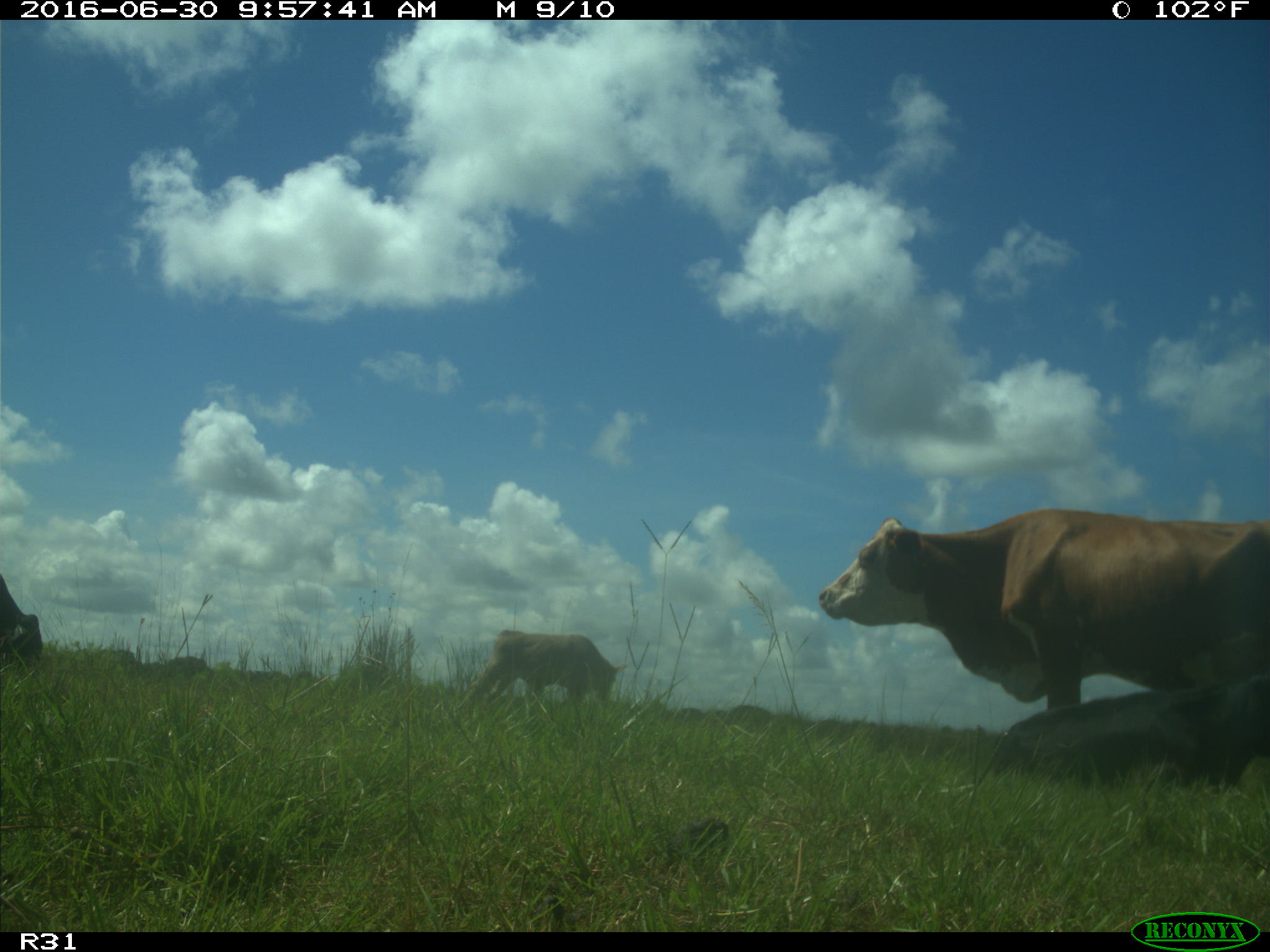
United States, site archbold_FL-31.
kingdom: Animalia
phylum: Chordata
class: Mammalia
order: Artiodactyla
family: Bovidae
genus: Bos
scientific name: Bos taurus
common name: domestic cow